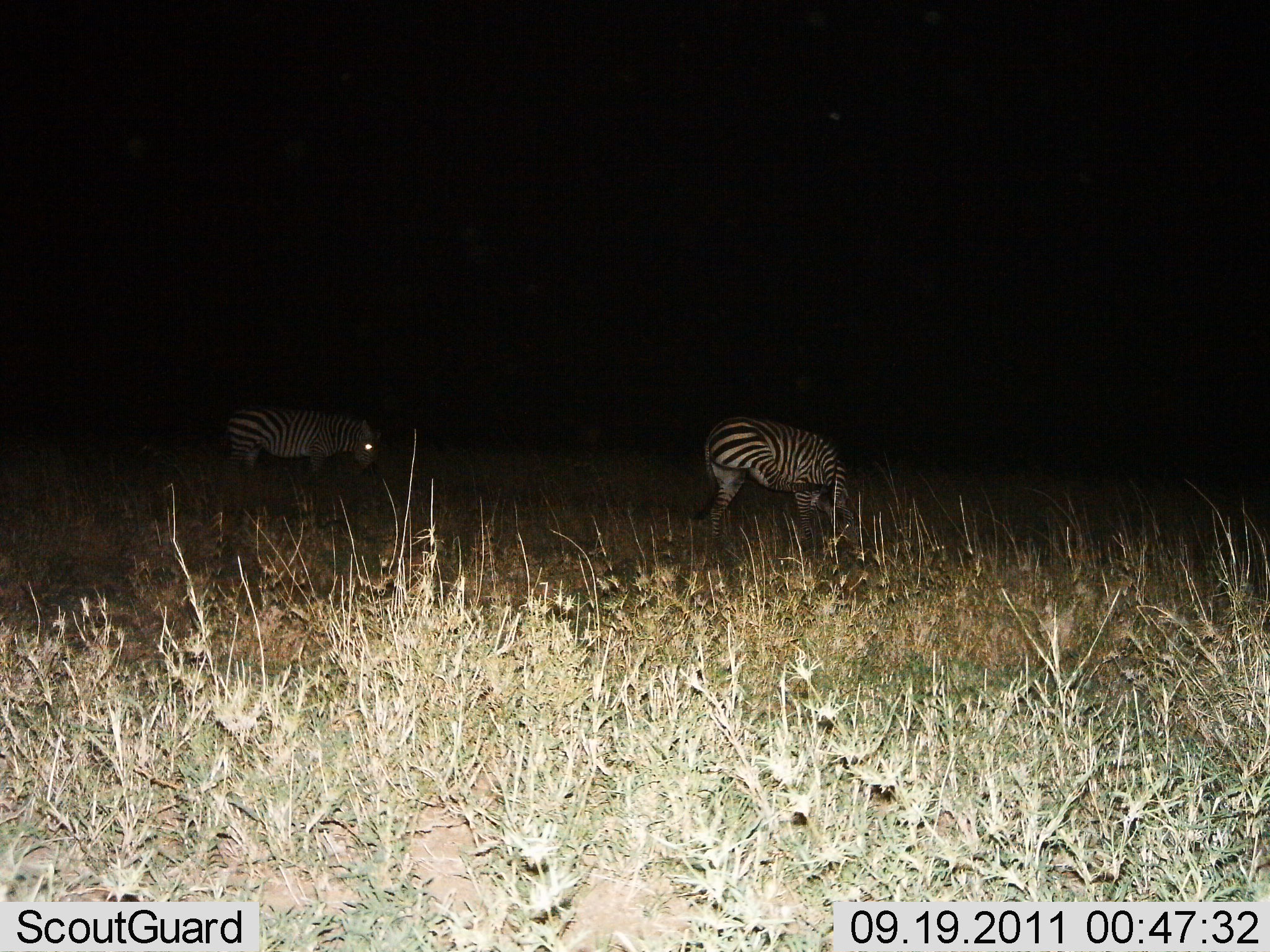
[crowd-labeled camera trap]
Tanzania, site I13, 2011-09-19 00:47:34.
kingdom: Animalia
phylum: Chordata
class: Mammalia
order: Perissodactyla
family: Equidae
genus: Equus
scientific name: Equus quagga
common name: plains zebra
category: zebra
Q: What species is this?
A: Zebra (plains zebra) (Equus quagga).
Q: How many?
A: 2.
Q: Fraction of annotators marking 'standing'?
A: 67%.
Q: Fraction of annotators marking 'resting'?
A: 0%.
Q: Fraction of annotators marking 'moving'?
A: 0%.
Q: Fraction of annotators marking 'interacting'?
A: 0%.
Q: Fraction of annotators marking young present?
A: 0%.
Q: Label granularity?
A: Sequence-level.